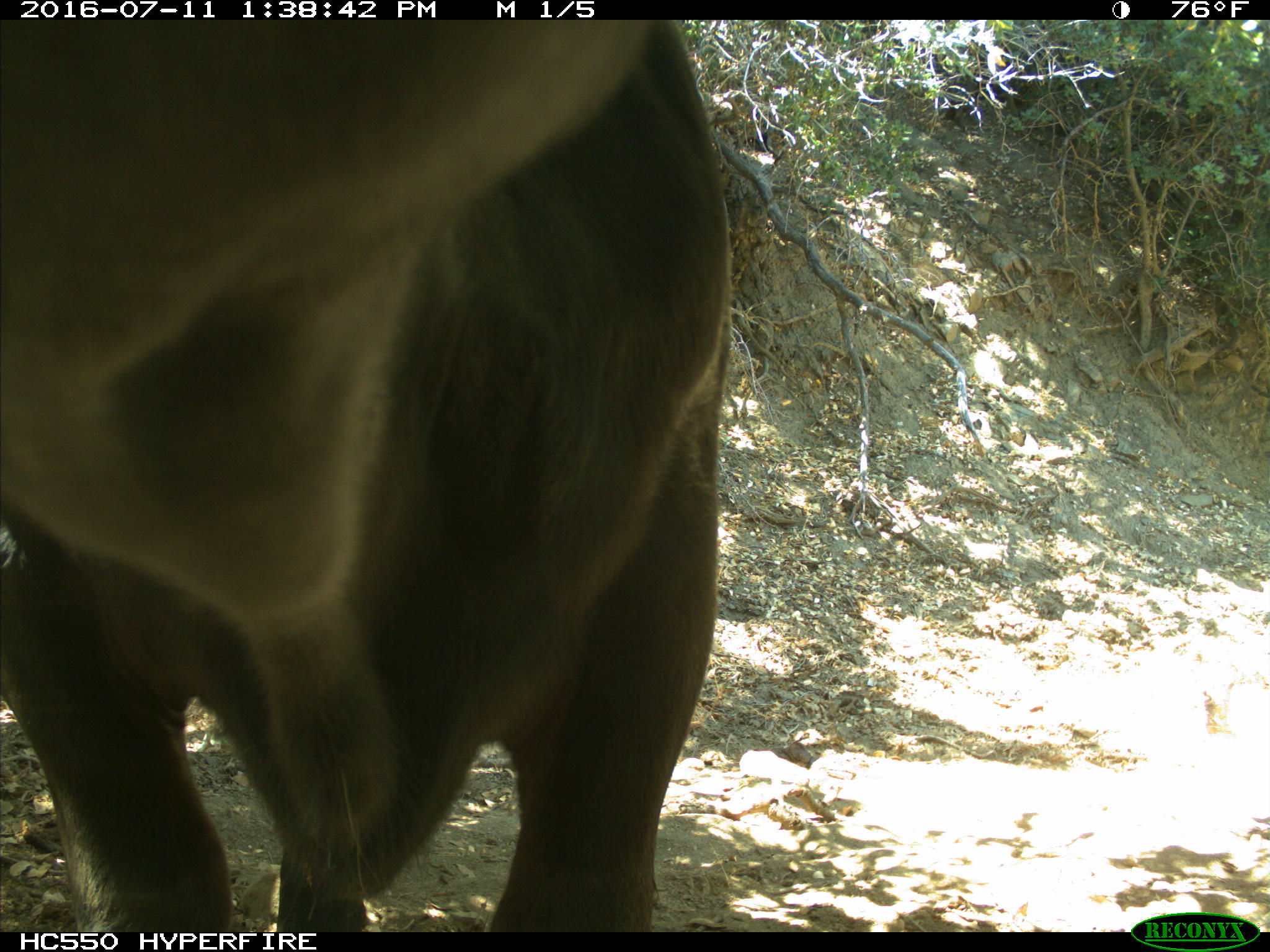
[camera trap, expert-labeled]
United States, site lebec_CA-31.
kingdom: Animalia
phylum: Chordata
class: Mammalia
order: Artiodactyla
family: Bovidae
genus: Bos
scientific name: Bos taurus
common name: domestic cow